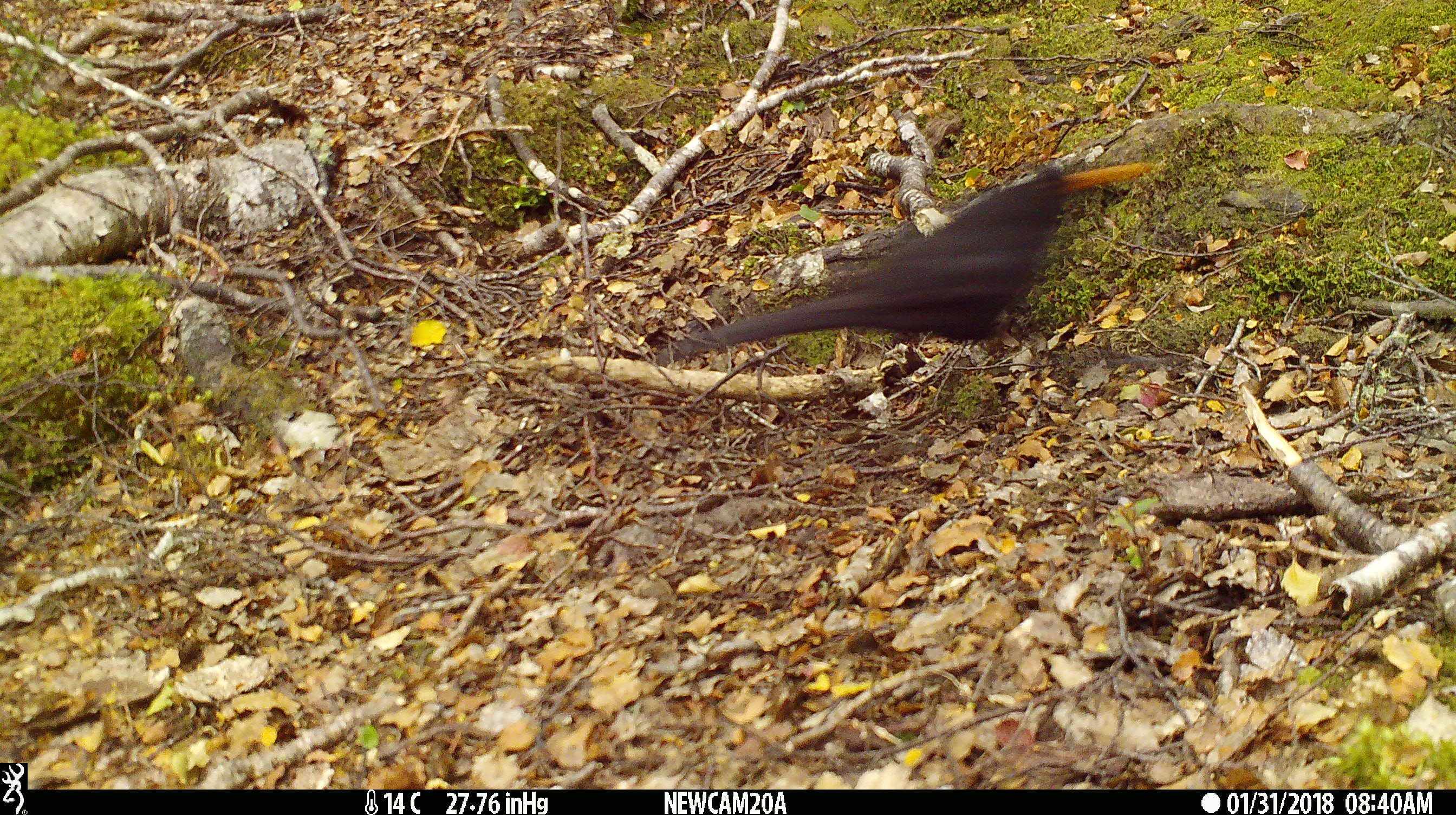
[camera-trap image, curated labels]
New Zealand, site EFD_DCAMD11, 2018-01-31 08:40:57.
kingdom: Animalia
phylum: Chordata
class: Aves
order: Passeriformes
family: Turdidae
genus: Turdus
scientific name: Turdus merula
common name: eurasian blackbird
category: blackbird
Blackbird (eurasian blackbird) (Turdus merula).